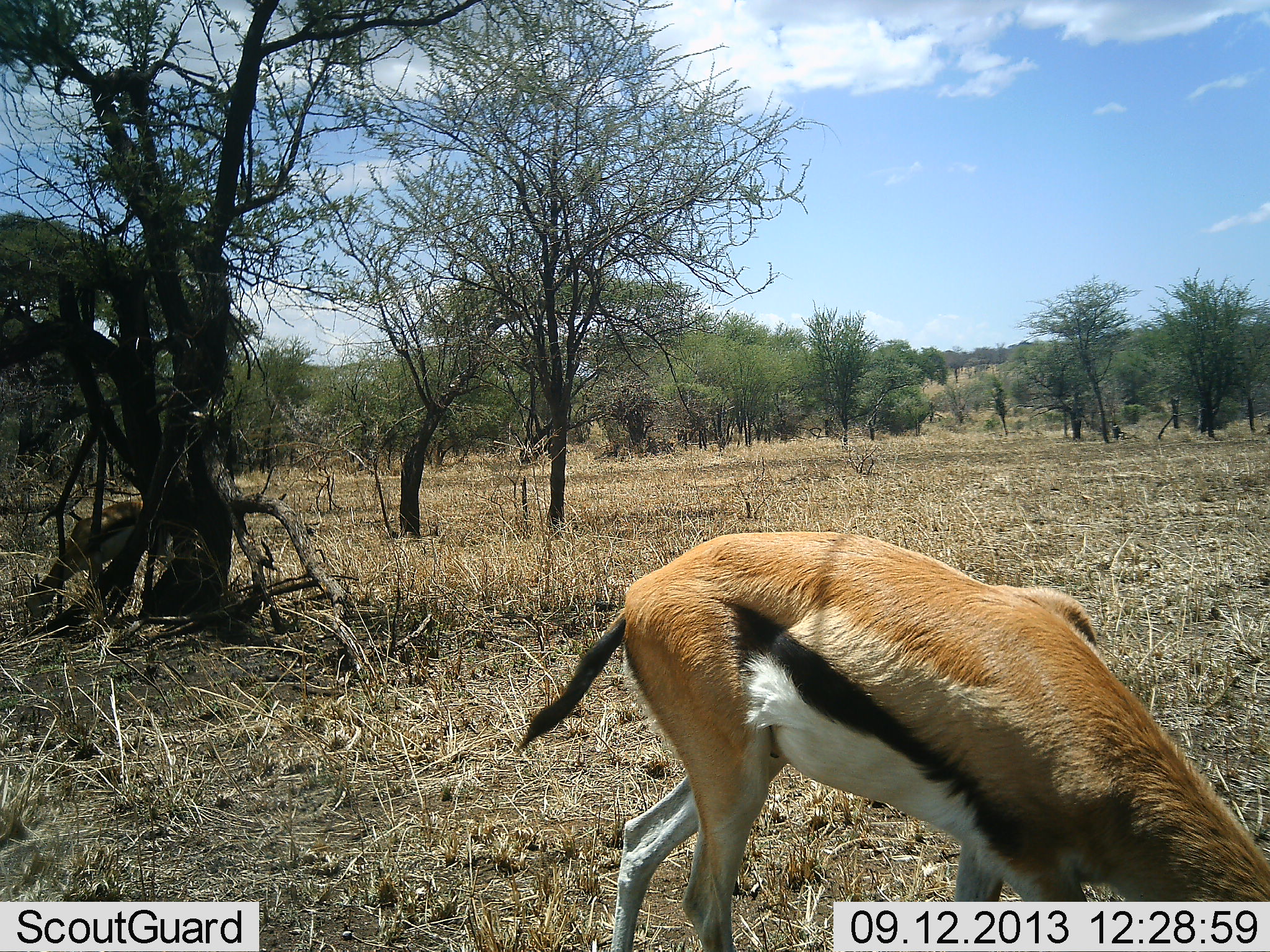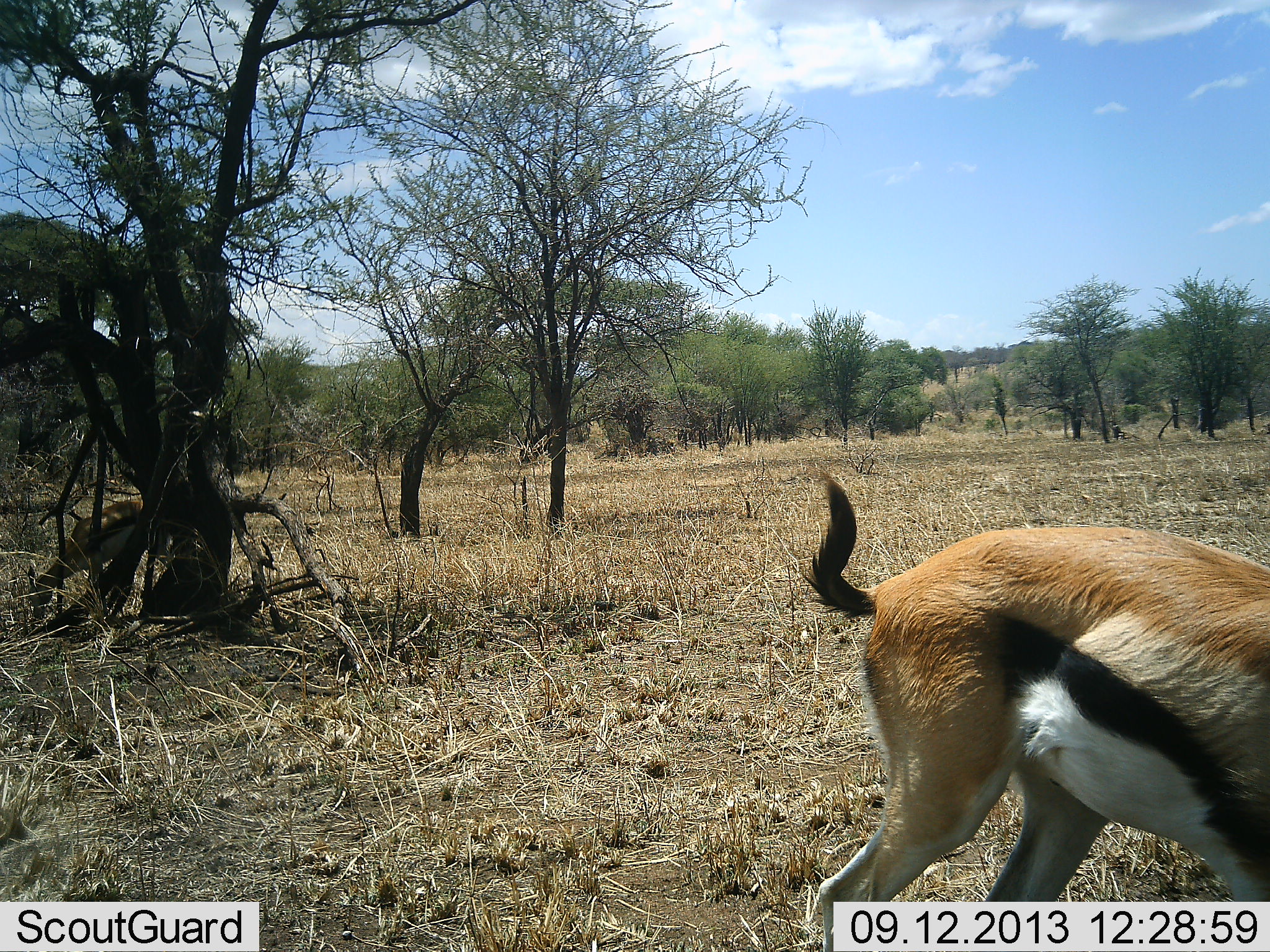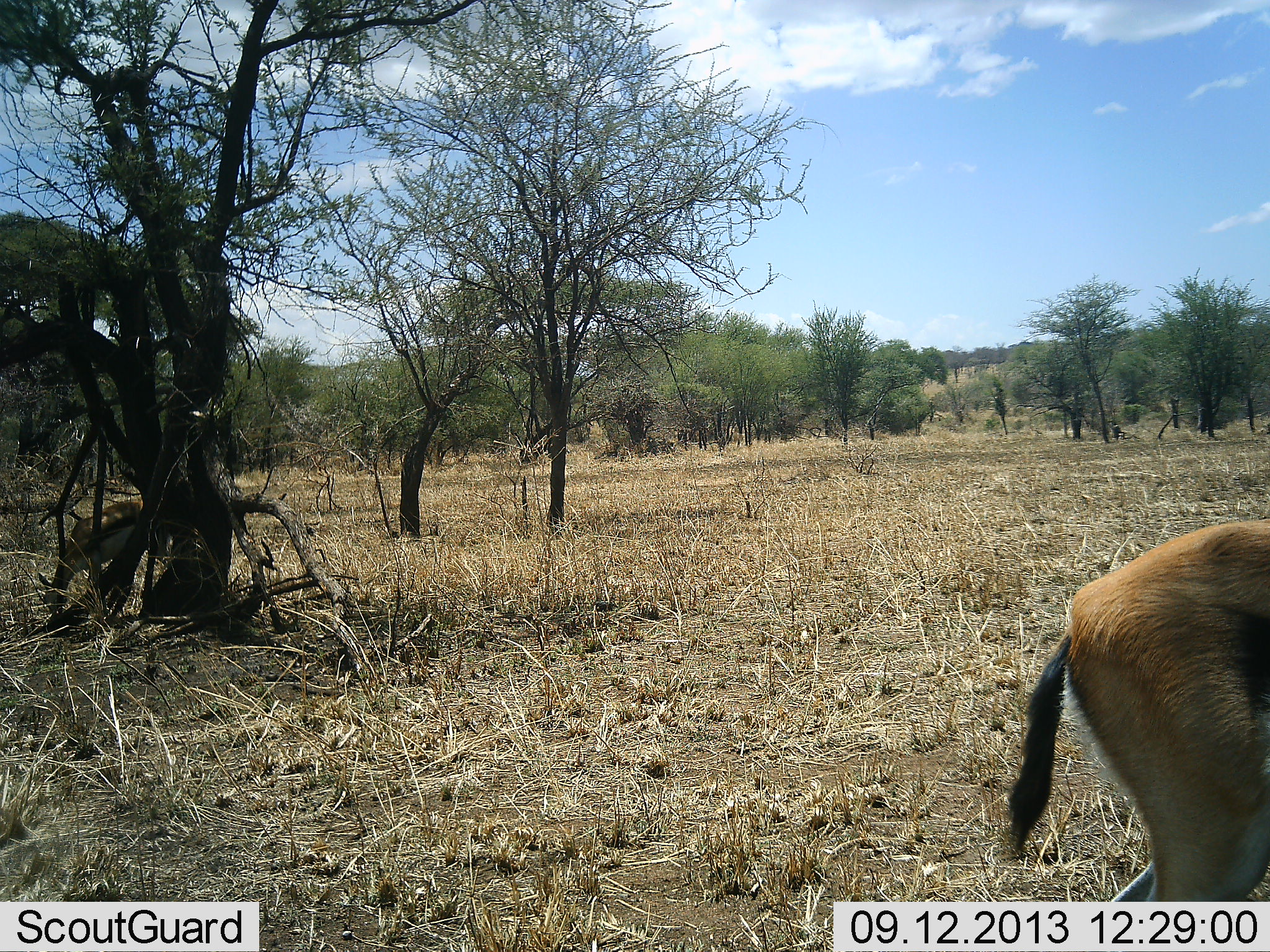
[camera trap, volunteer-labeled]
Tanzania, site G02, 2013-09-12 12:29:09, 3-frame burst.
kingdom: Animalia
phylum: Chordata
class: Mammalia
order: Artiodactyla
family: Bovidae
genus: Eudorcas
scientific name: Eudorcas thomsonii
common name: thomson's gazelle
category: gazellethomsons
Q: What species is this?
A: Gazellethomsons (thomson's gazelle) (Eudorcas thomsonii).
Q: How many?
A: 2.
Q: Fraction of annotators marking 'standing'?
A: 17%.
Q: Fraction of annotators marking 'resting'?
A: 0%.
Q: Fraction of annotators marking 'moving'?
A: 42%.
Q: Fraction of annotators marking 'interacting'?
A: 0%.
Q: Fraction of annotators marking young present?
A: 0%.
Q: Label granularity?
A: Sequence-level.